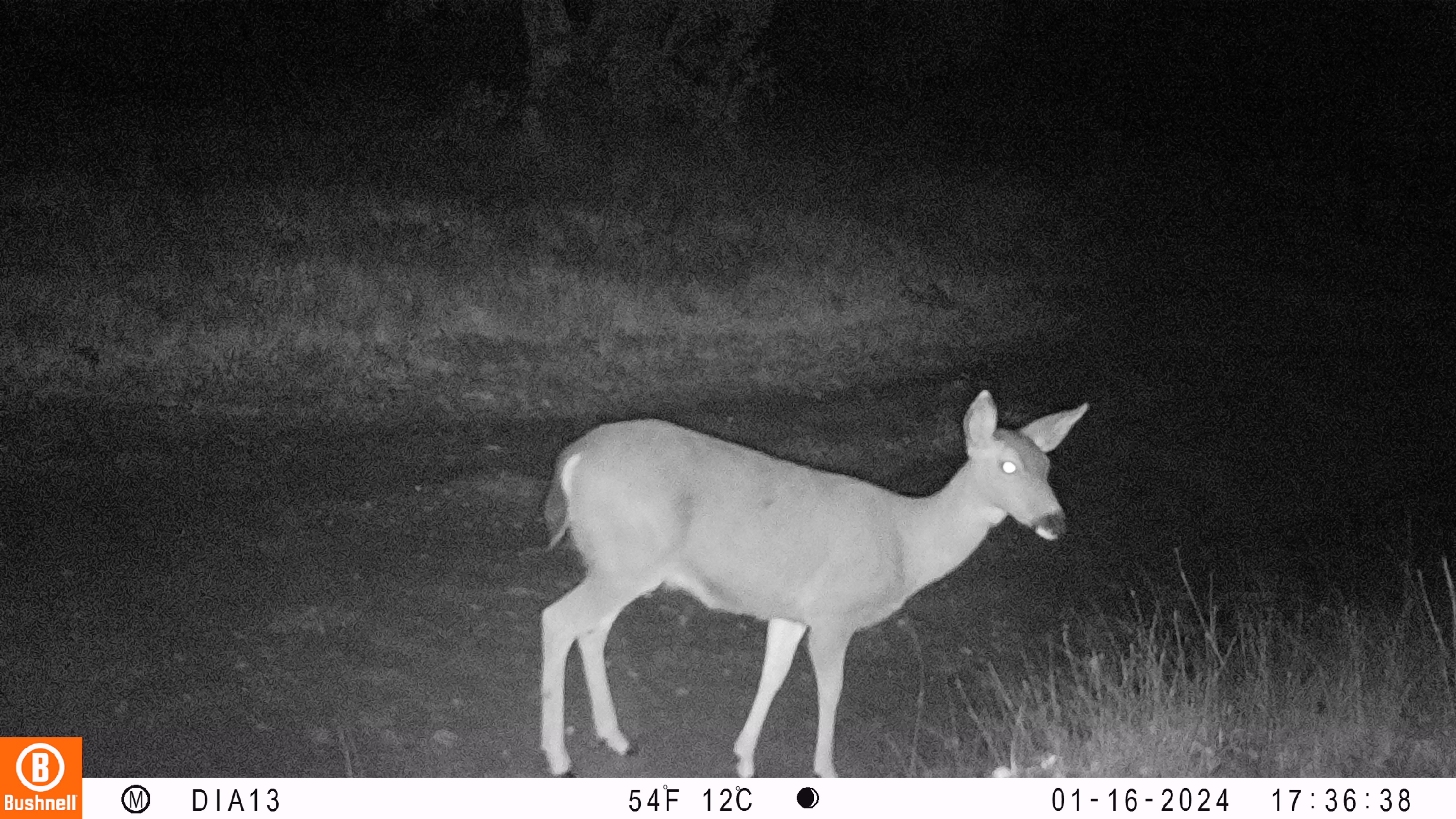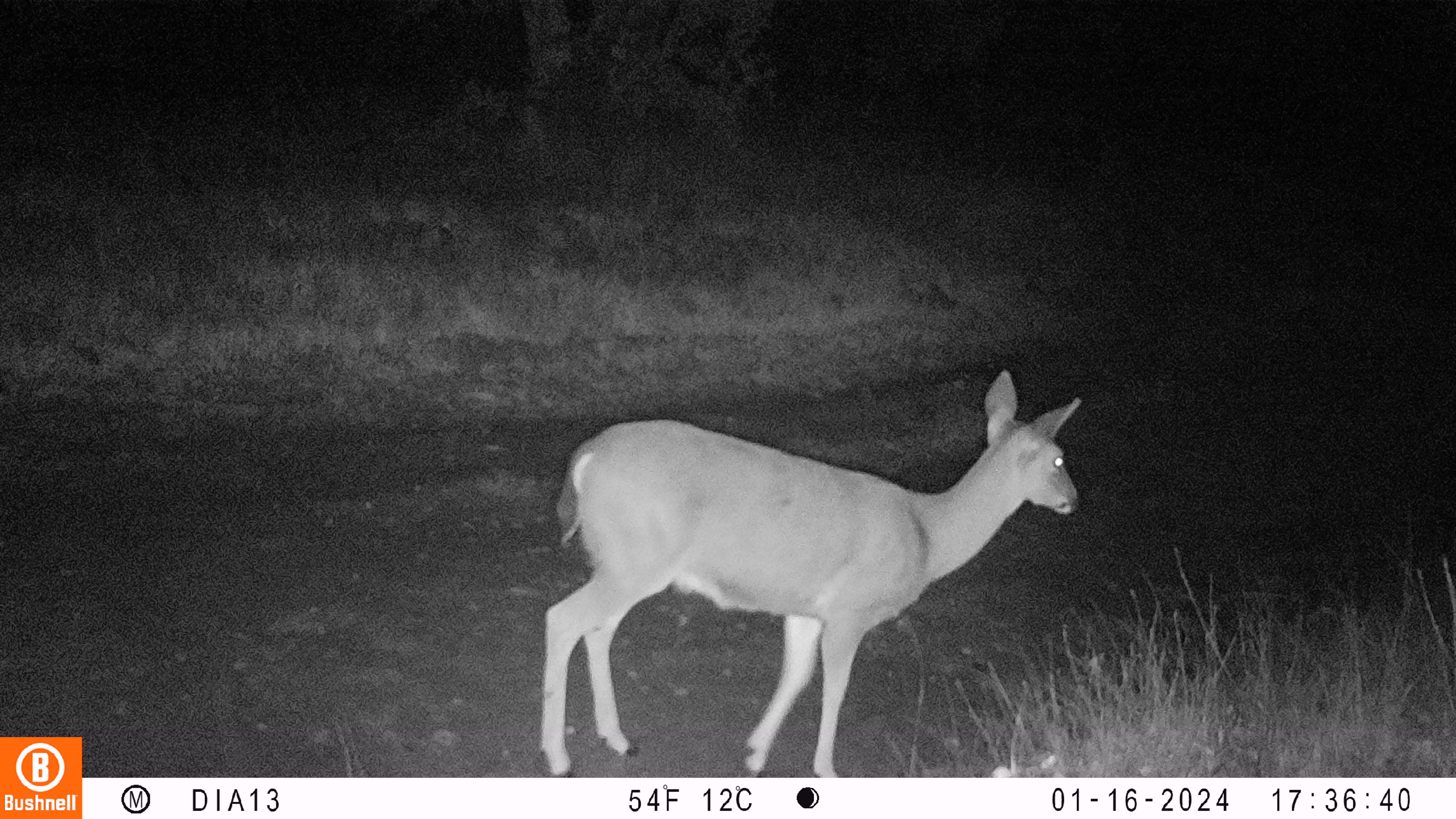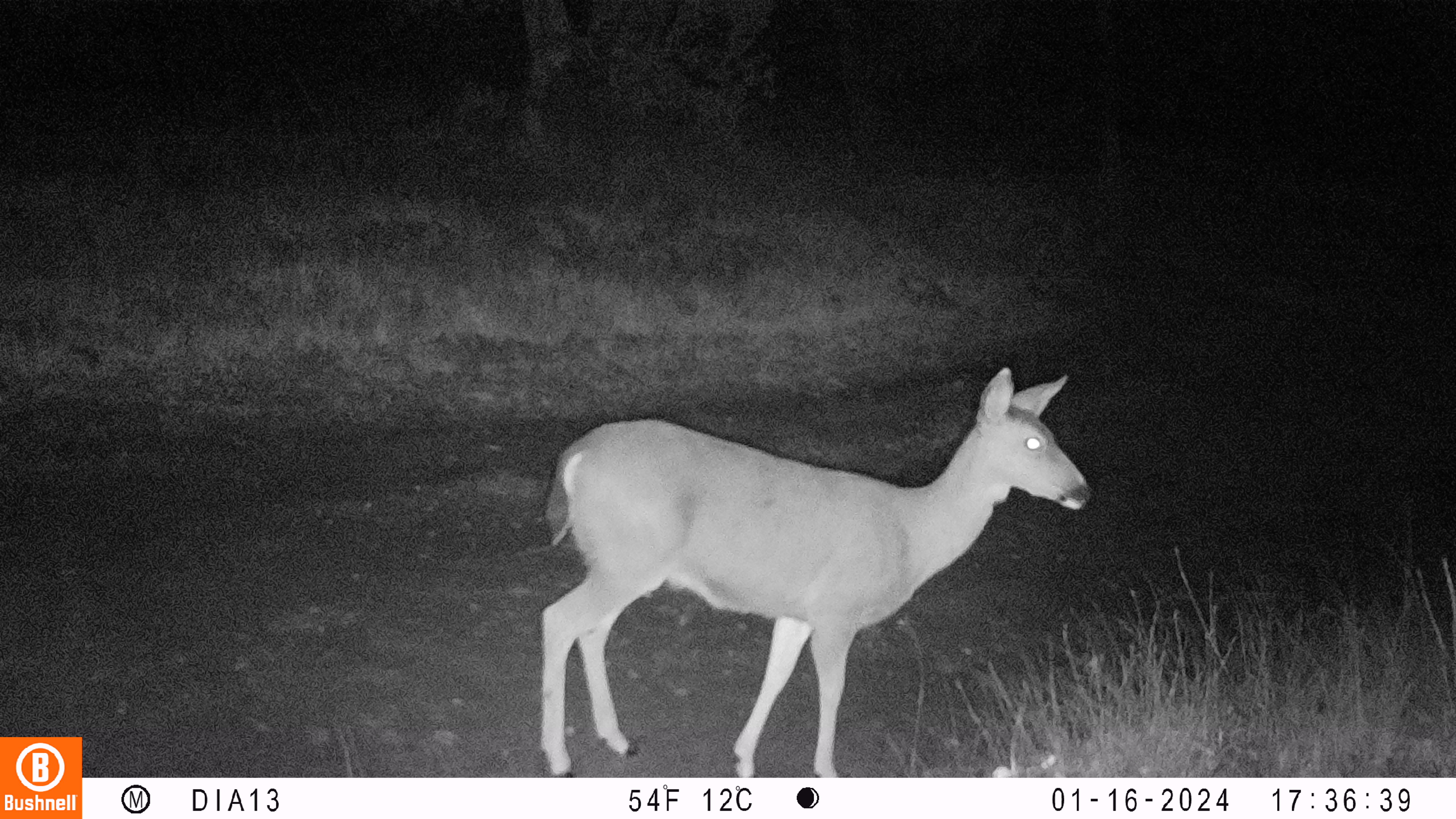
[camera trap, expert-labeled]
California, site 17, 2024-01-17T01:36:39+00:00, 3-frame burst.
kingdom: Animalia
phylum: Chordata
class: Mammalia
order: Artiodactyla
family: Cervidae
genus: Odocoileus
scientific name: Odocoileus hemionus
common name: mule deer